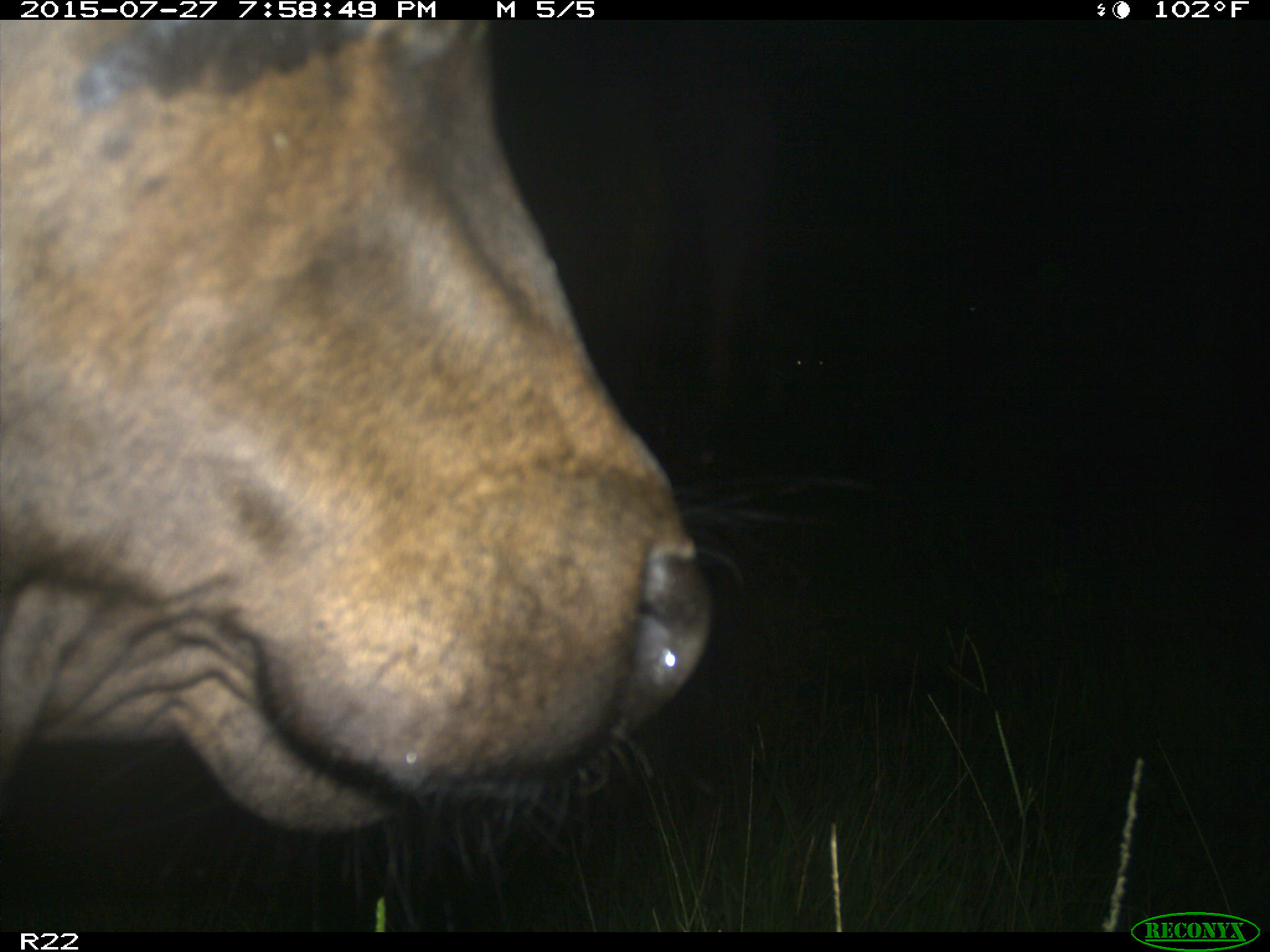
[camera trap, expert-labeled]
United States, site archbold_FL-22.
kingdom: Animalia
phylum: Chordata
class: Mammalia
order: Artiodactyla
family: Bovidae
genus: Bos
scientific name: Bos taurus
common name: domestic cow